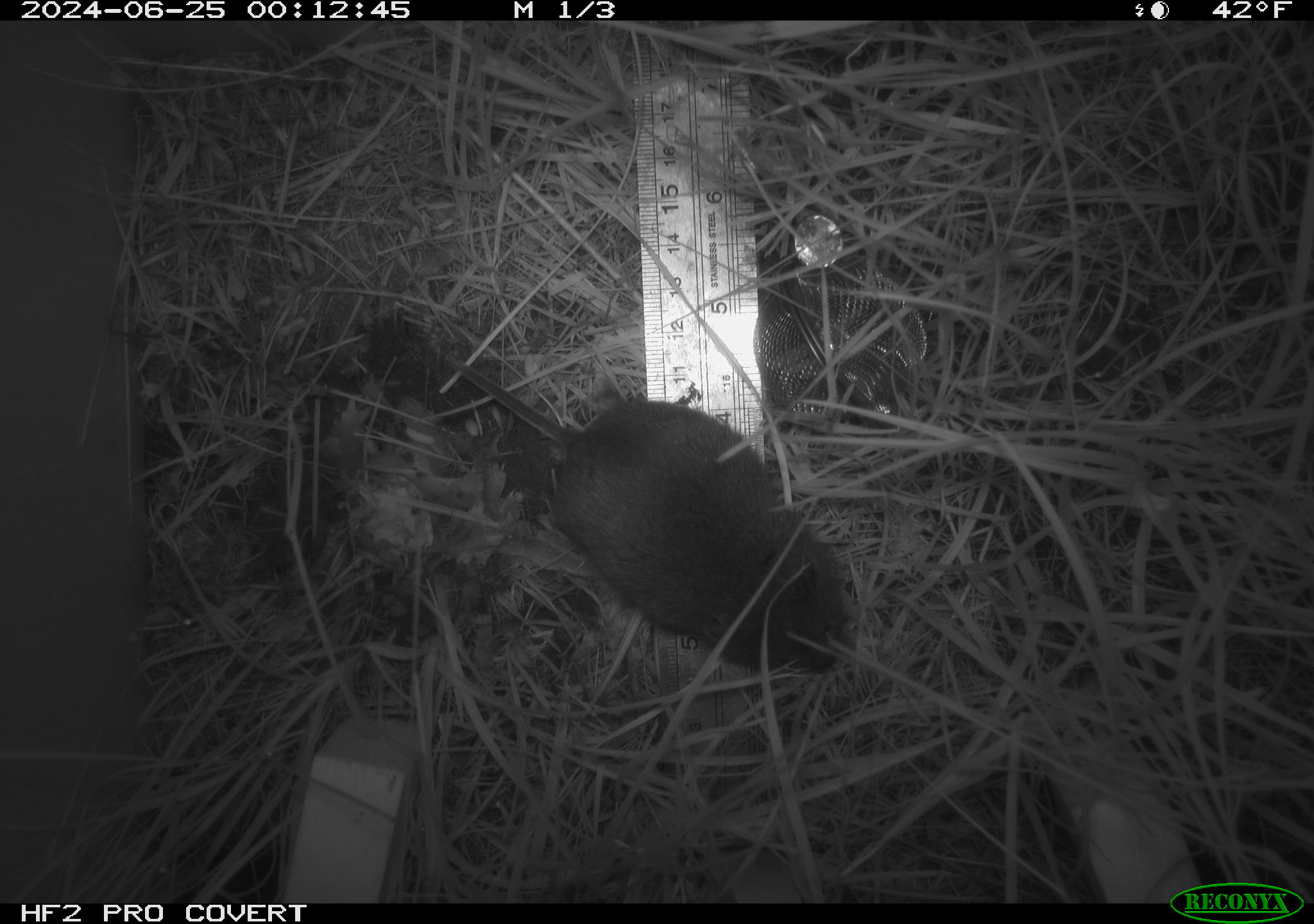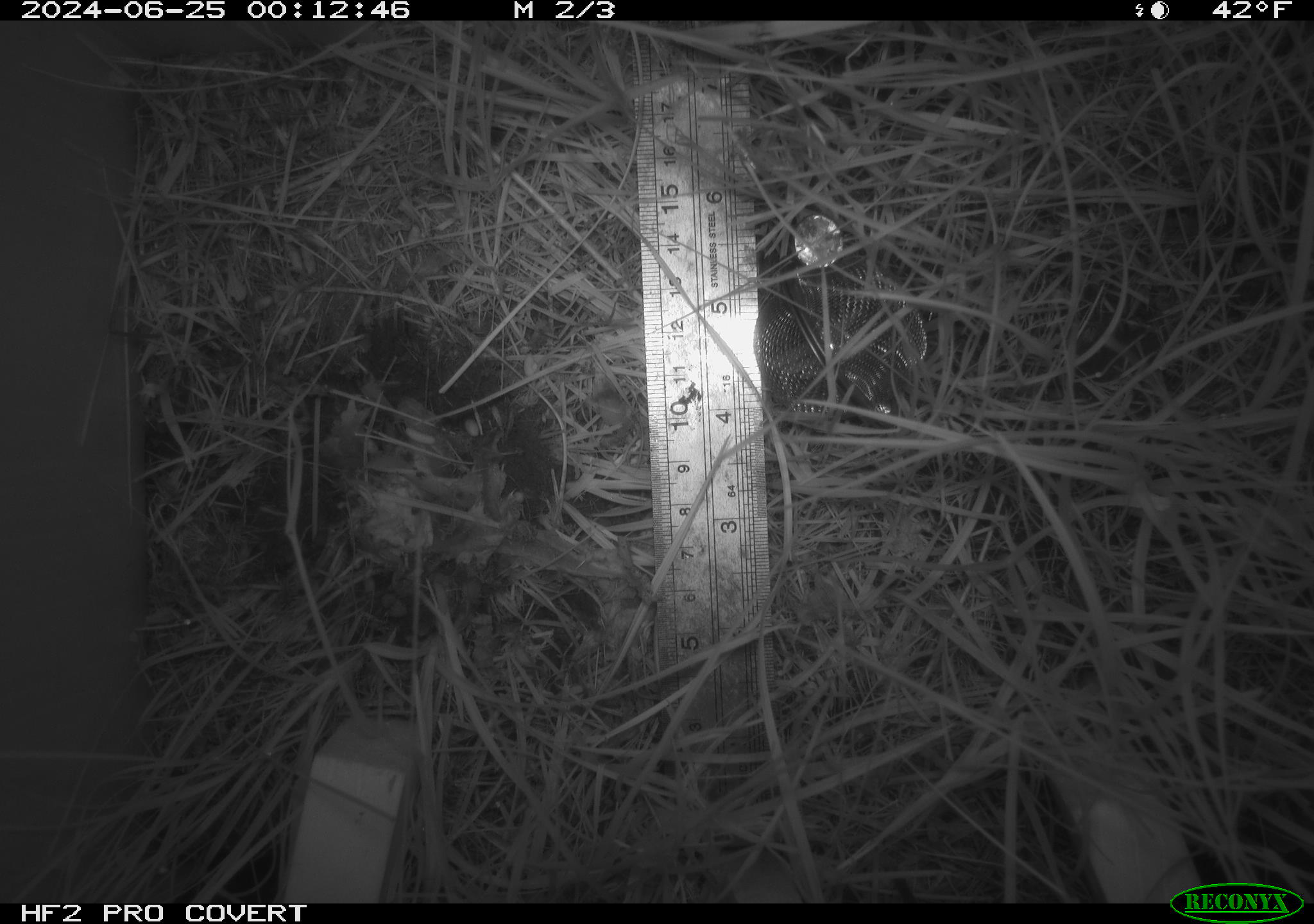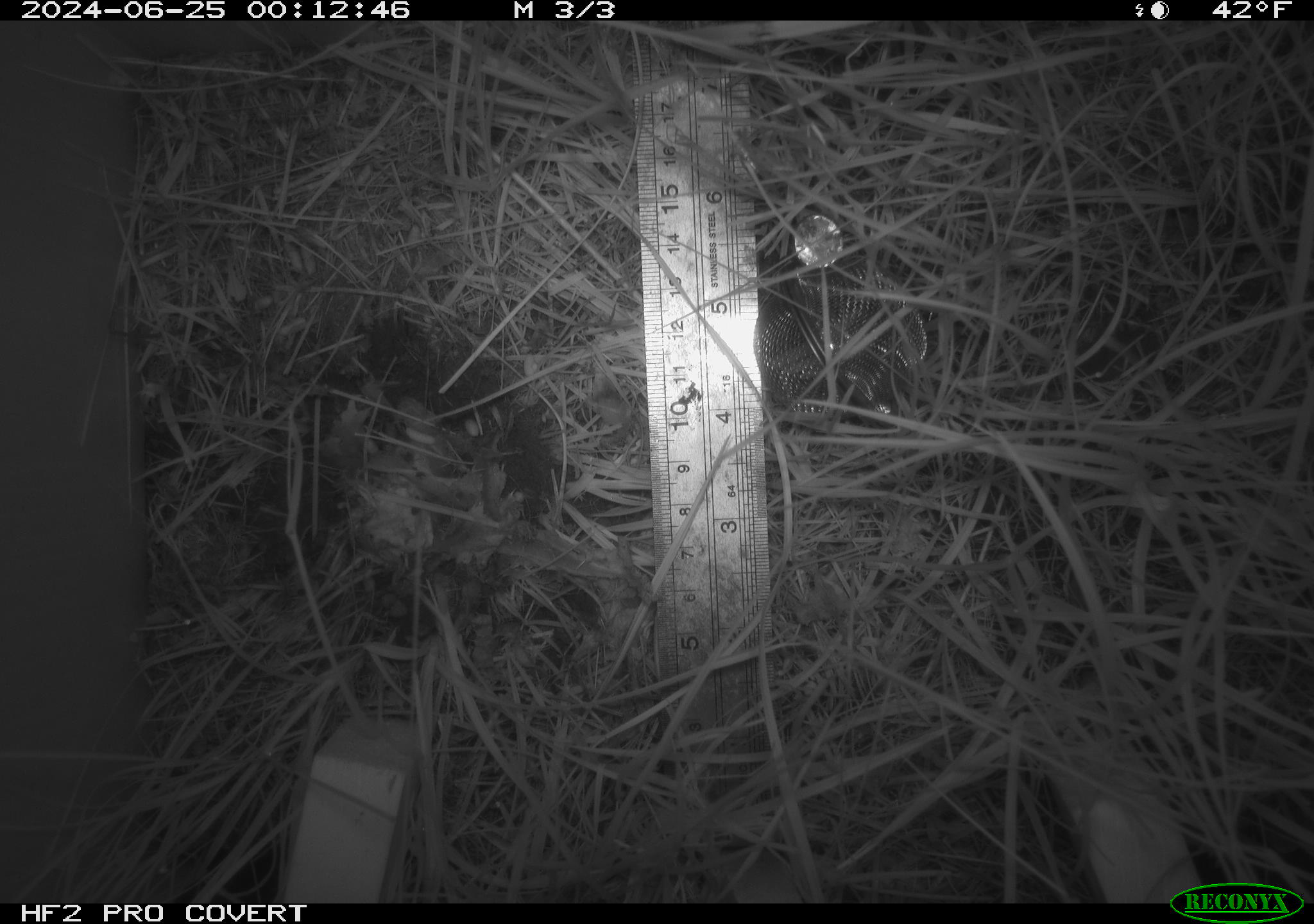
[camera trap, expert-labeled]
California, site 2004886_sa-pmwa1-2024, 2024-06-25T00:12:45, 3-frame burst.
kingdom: Animalia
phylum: Chordata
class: Mammalia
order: Rodentia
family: Cricetidae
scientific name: Arvicolinae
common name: voles, lemmings, and muskrats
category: arvicolinae subfamily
Arvicolinae subfamily (voles, lemmings, and muskrats) (Arvicolinae).